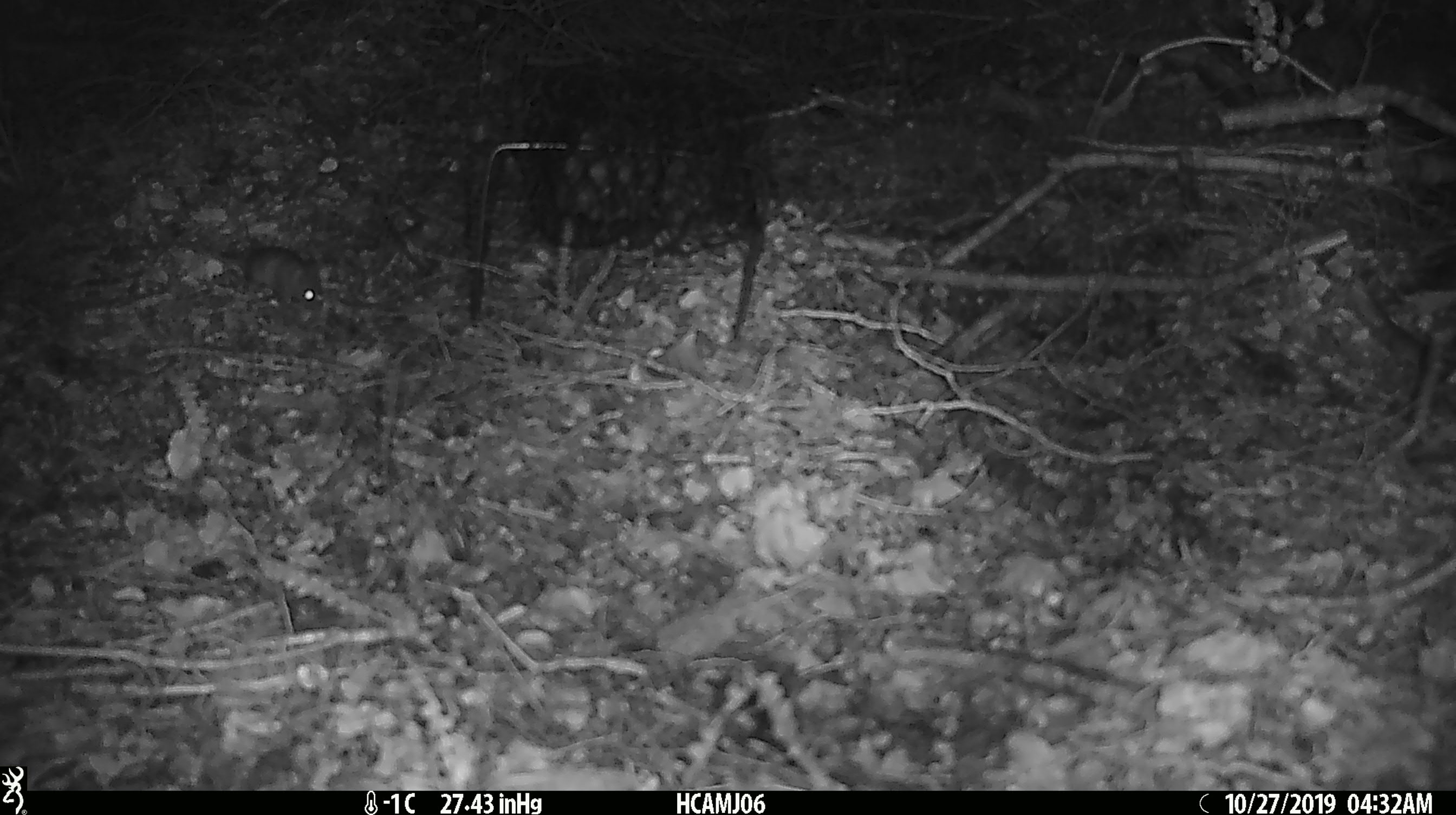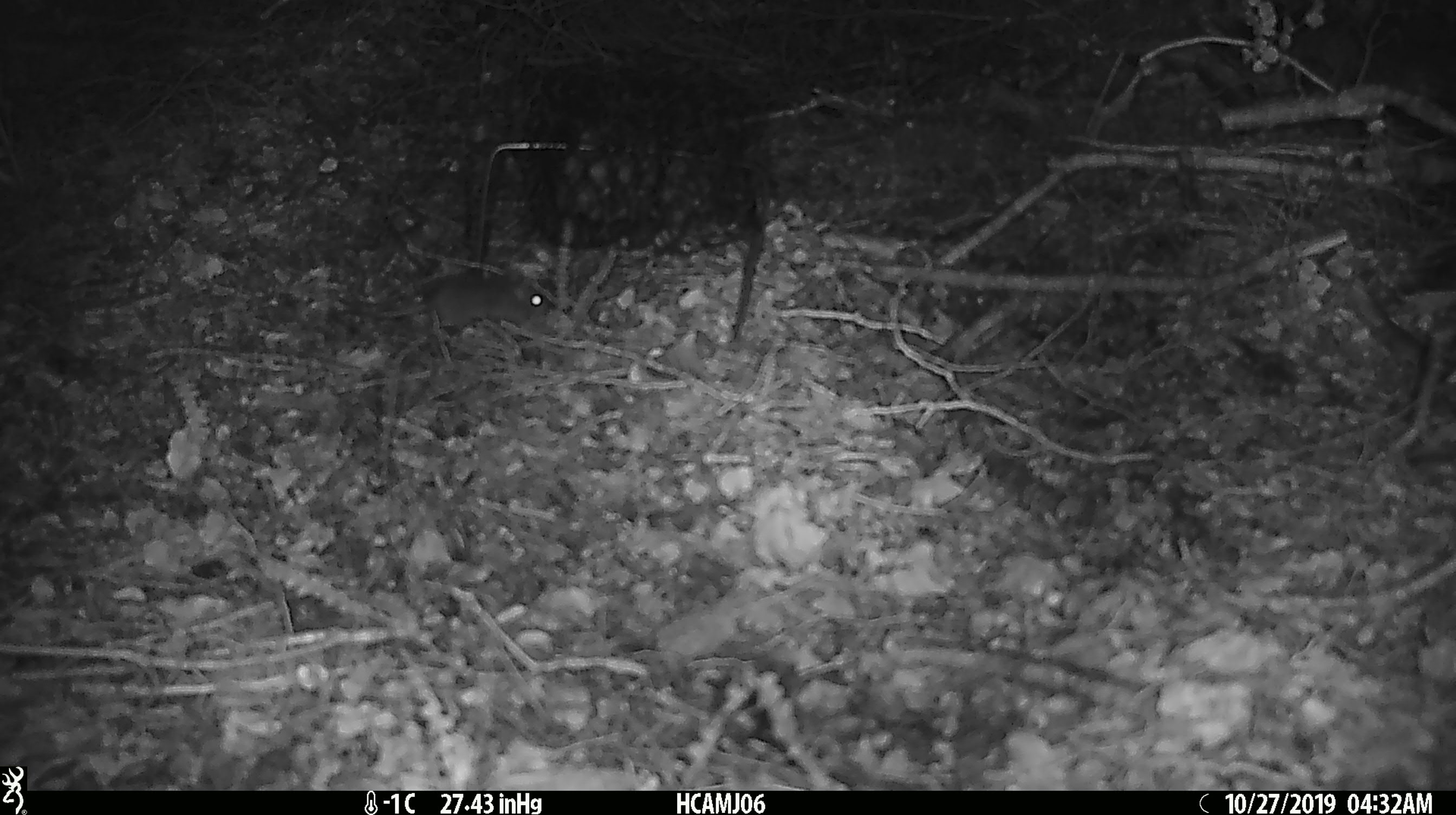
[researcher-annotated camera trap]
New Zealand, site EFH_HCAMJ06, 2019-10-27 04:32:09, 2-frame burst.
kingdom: Animalia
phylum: Chordata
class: Mammalia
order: Rodentia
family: Muridae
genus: Mus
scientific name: Mus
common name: mouse